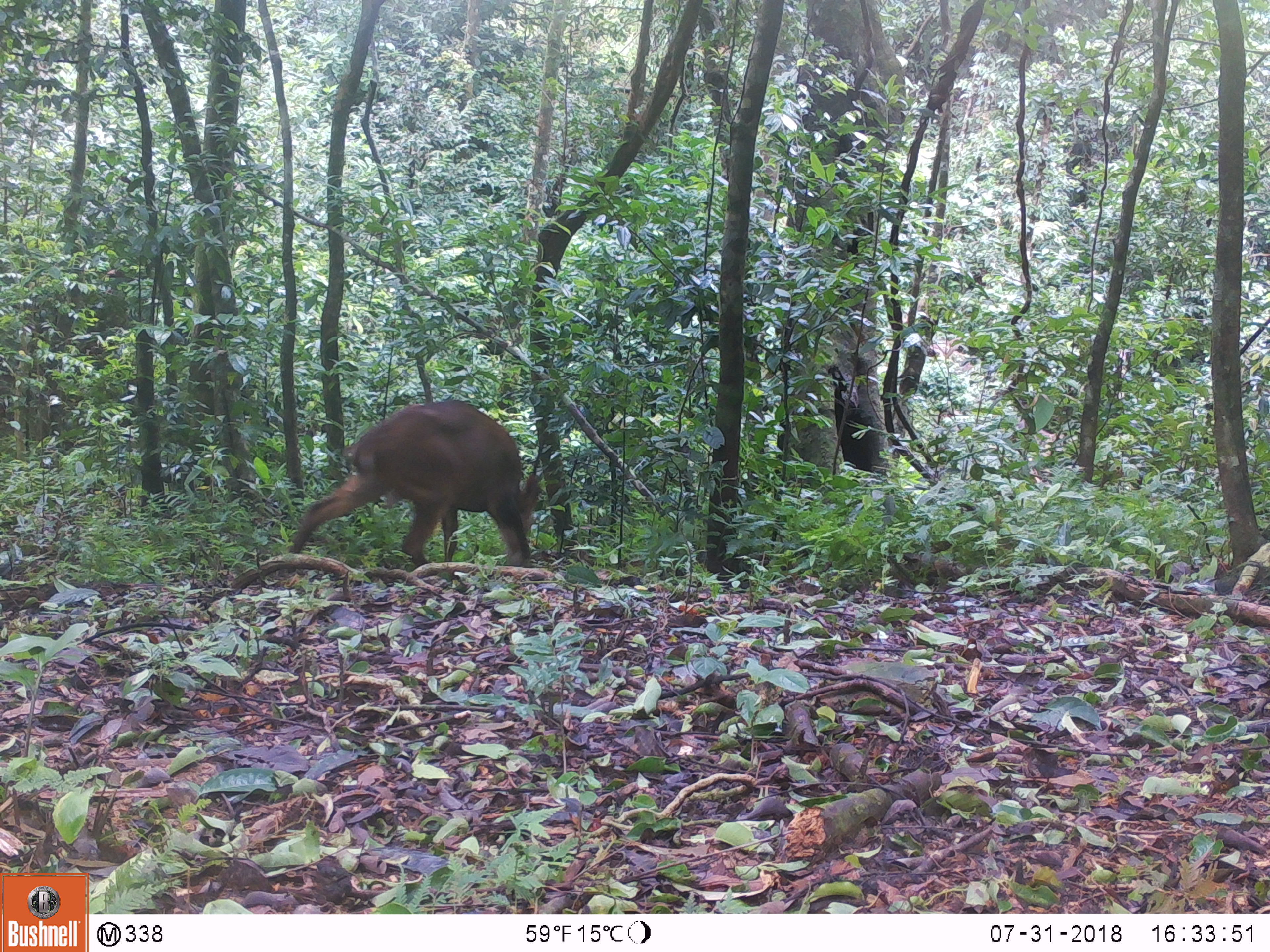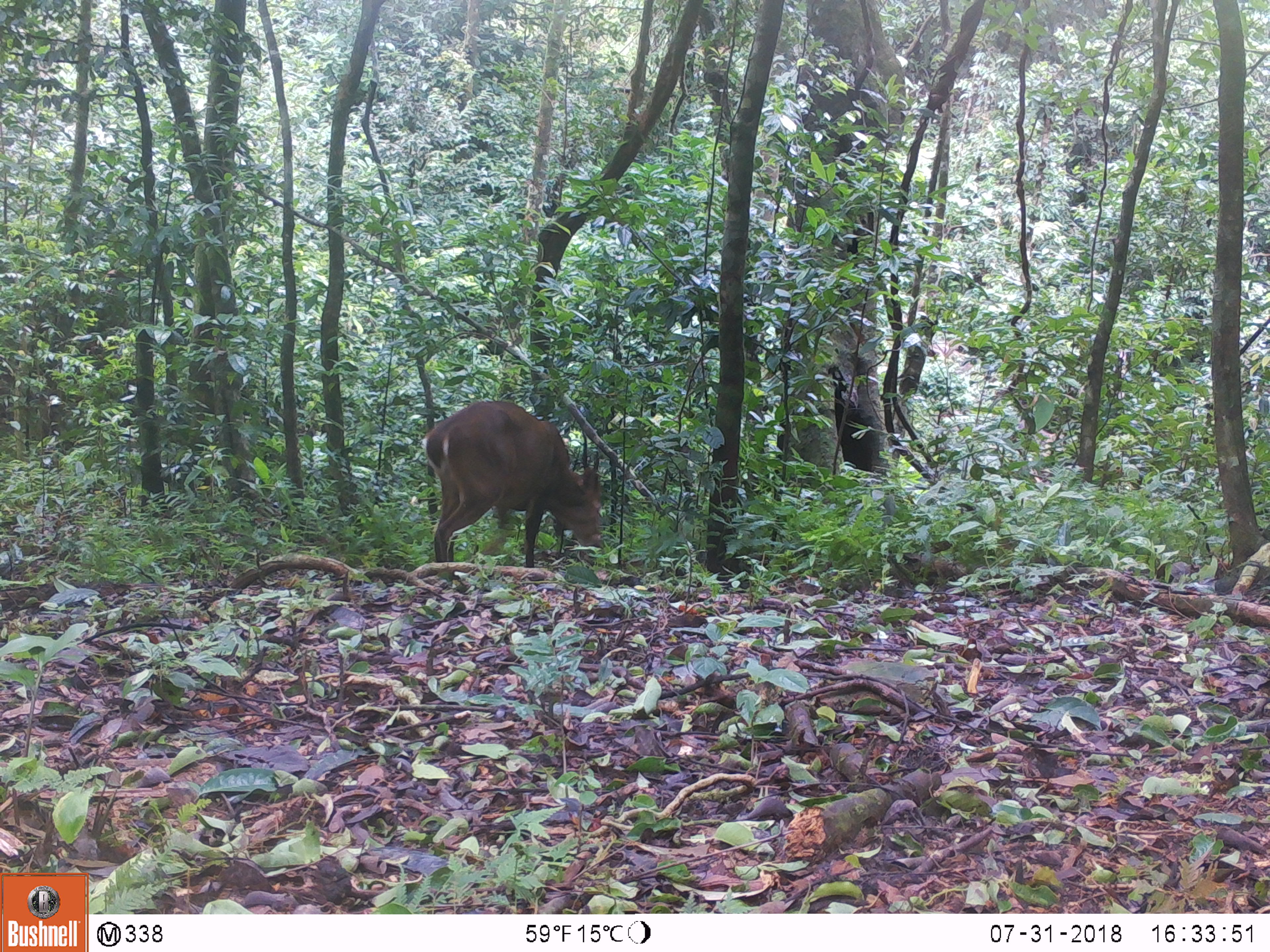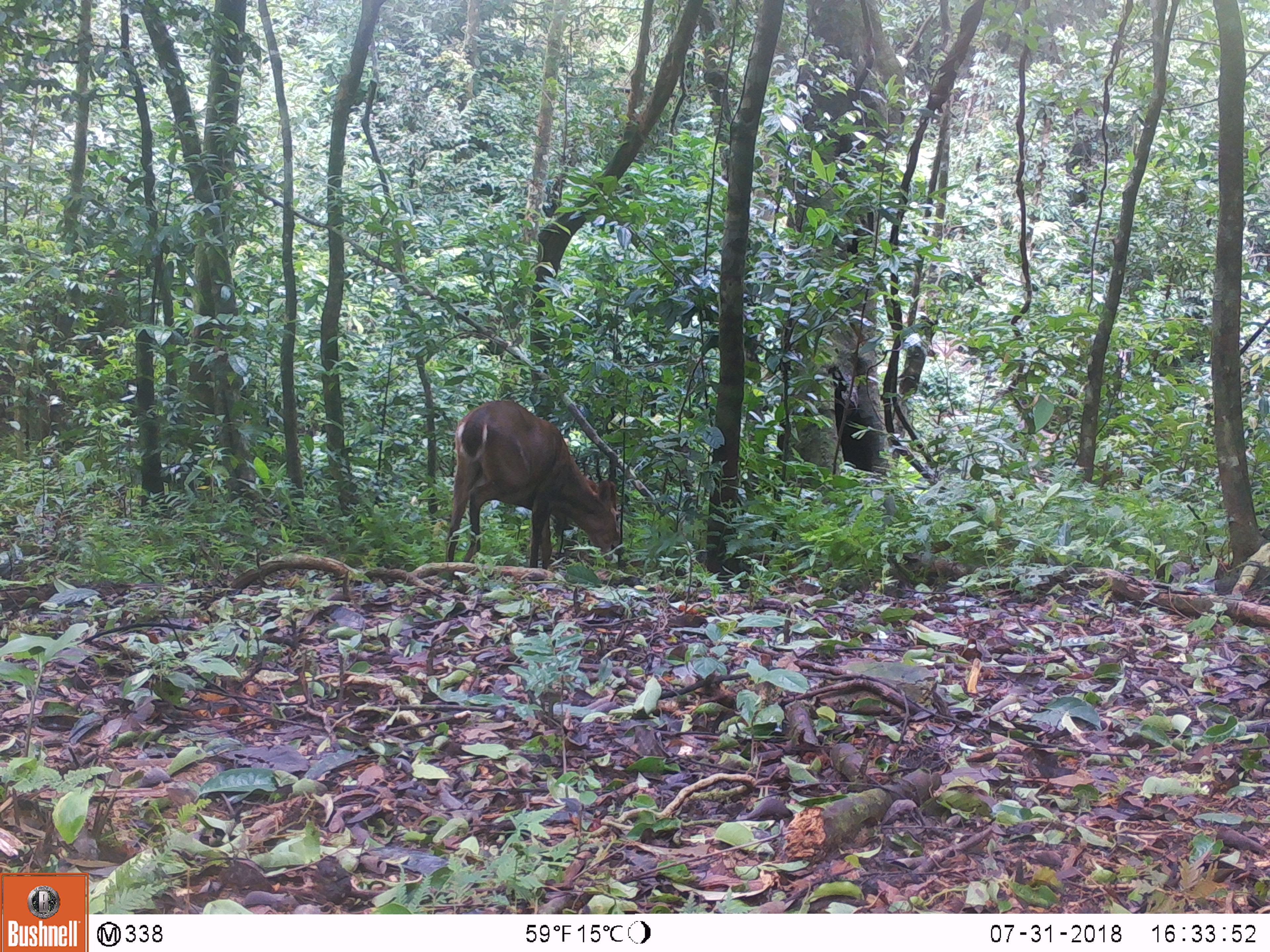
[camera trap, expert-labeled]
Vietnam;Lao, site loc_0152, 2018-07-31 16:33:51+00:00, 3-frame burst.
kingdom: Animalia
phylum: Chordata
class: Mammalia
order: Artiodactyla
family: Cervidae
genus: Muntiacus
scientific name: Muntiacus vuquangensis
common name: large-antlered muntjac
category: large antlered muntjac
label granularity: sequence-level